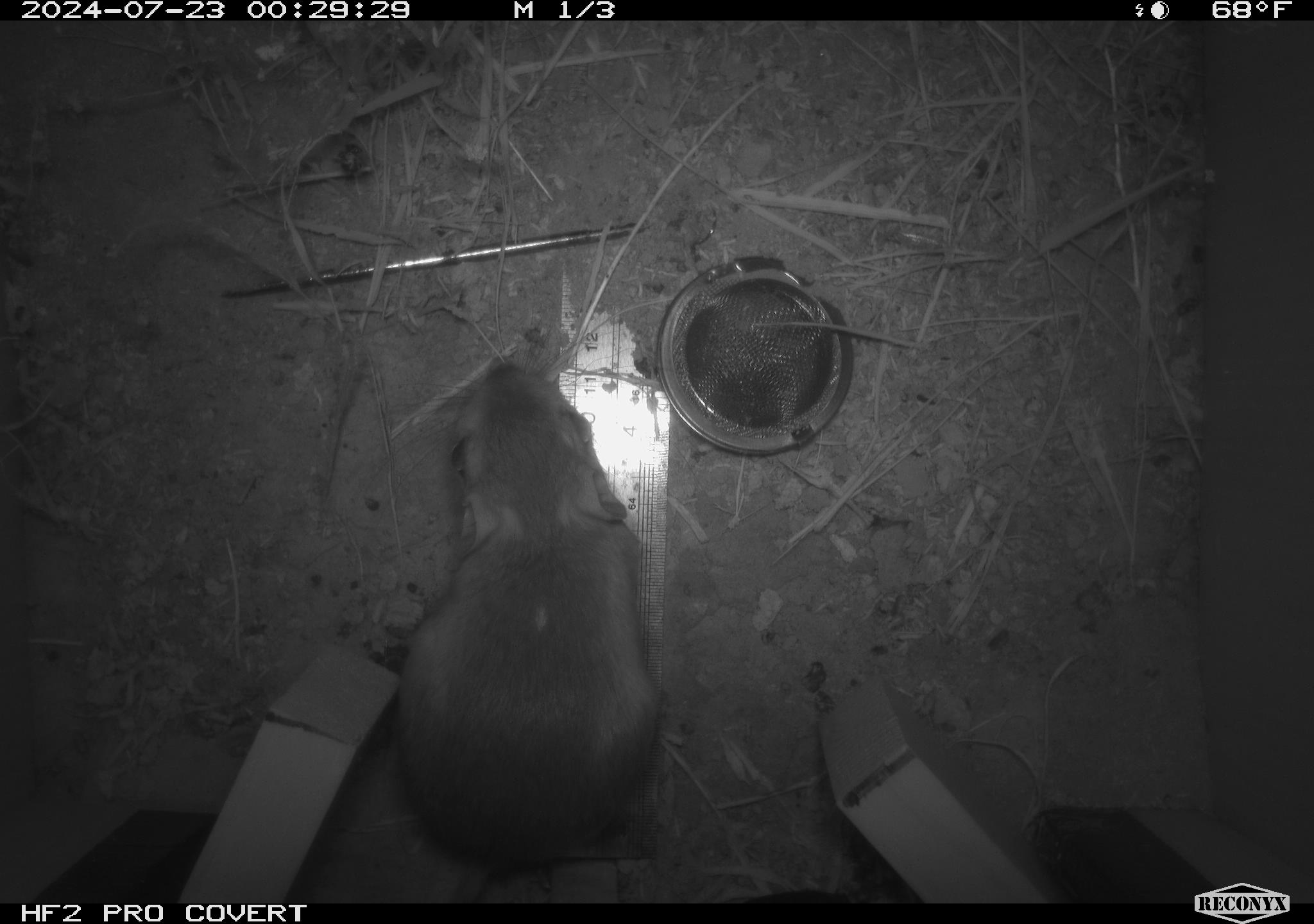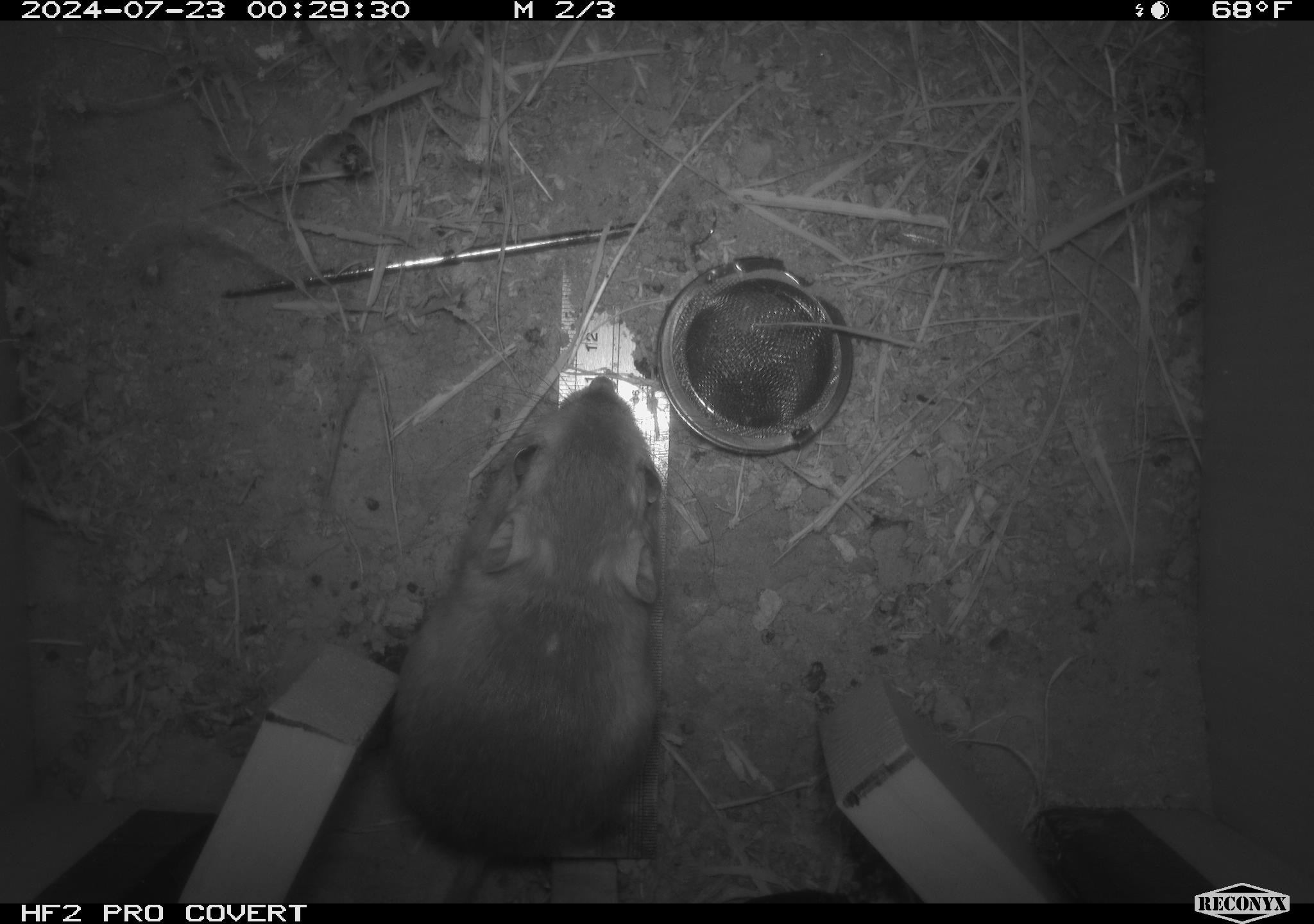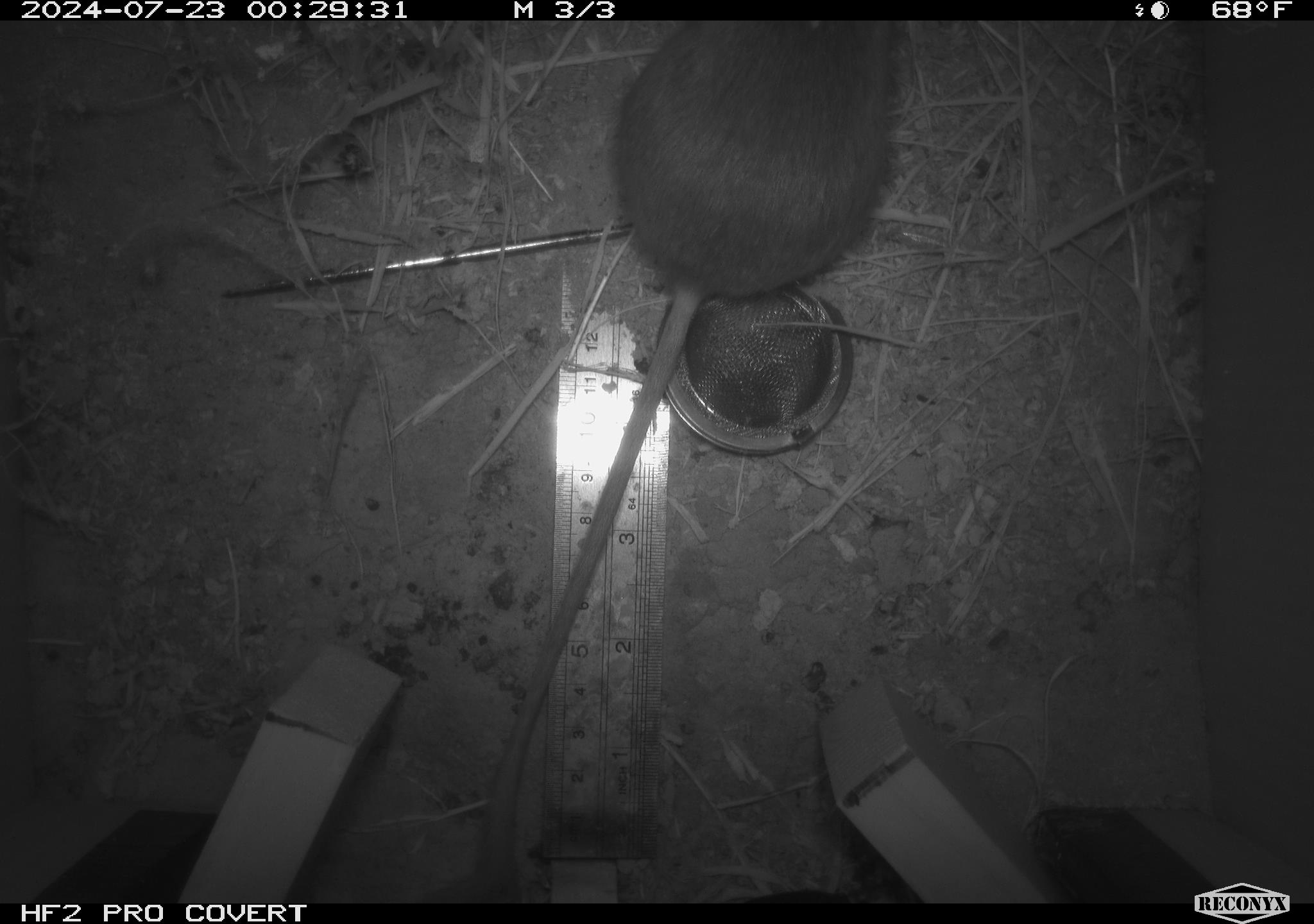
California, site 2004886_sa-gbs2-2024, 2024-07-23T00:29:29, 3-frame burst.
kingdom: Animalia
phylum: Chordata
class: Mammalia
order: Rodentia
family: Heteromyidae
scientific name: Heteromyidae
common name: kangaroo rats and pocket mice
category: heteromyidae family